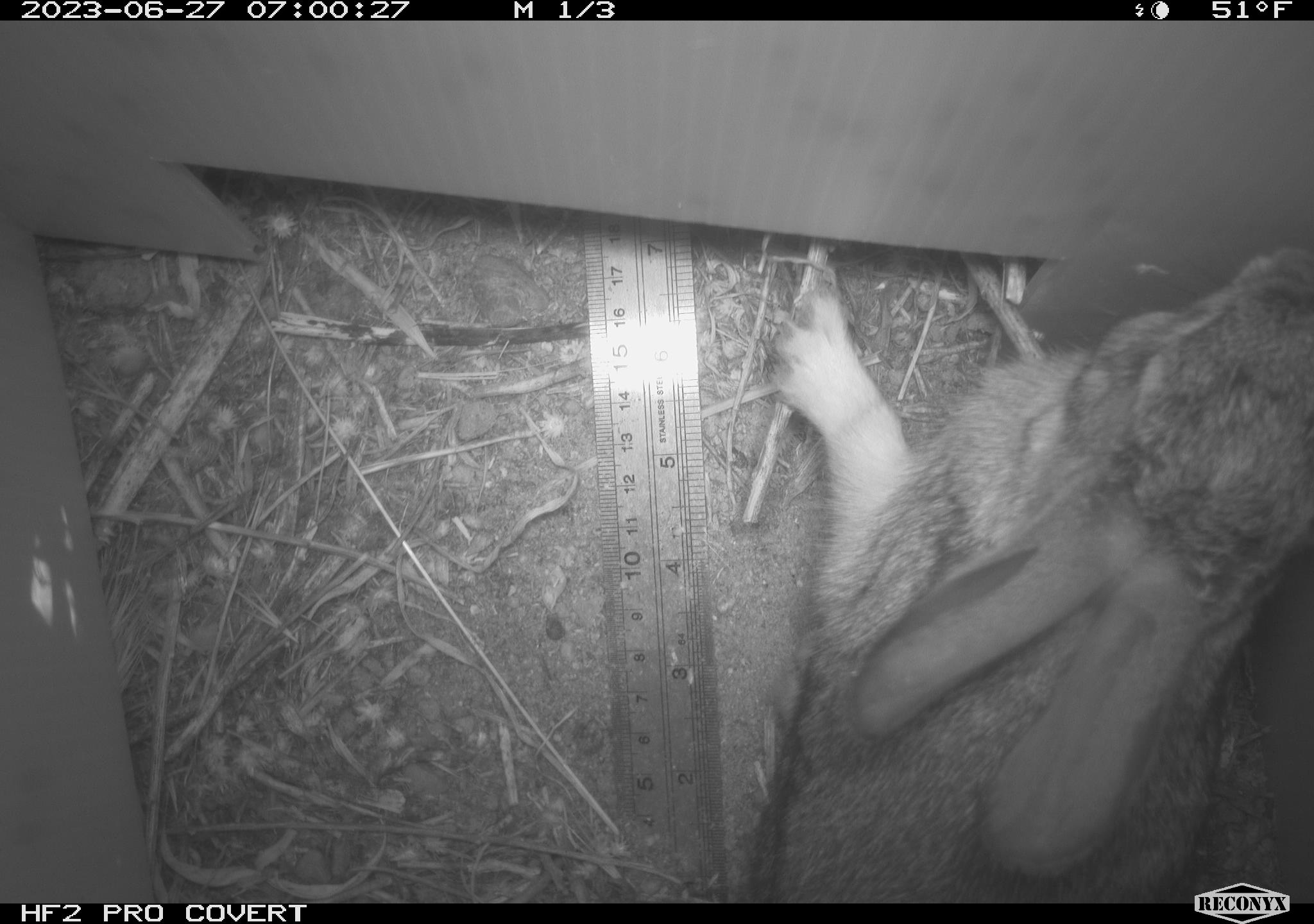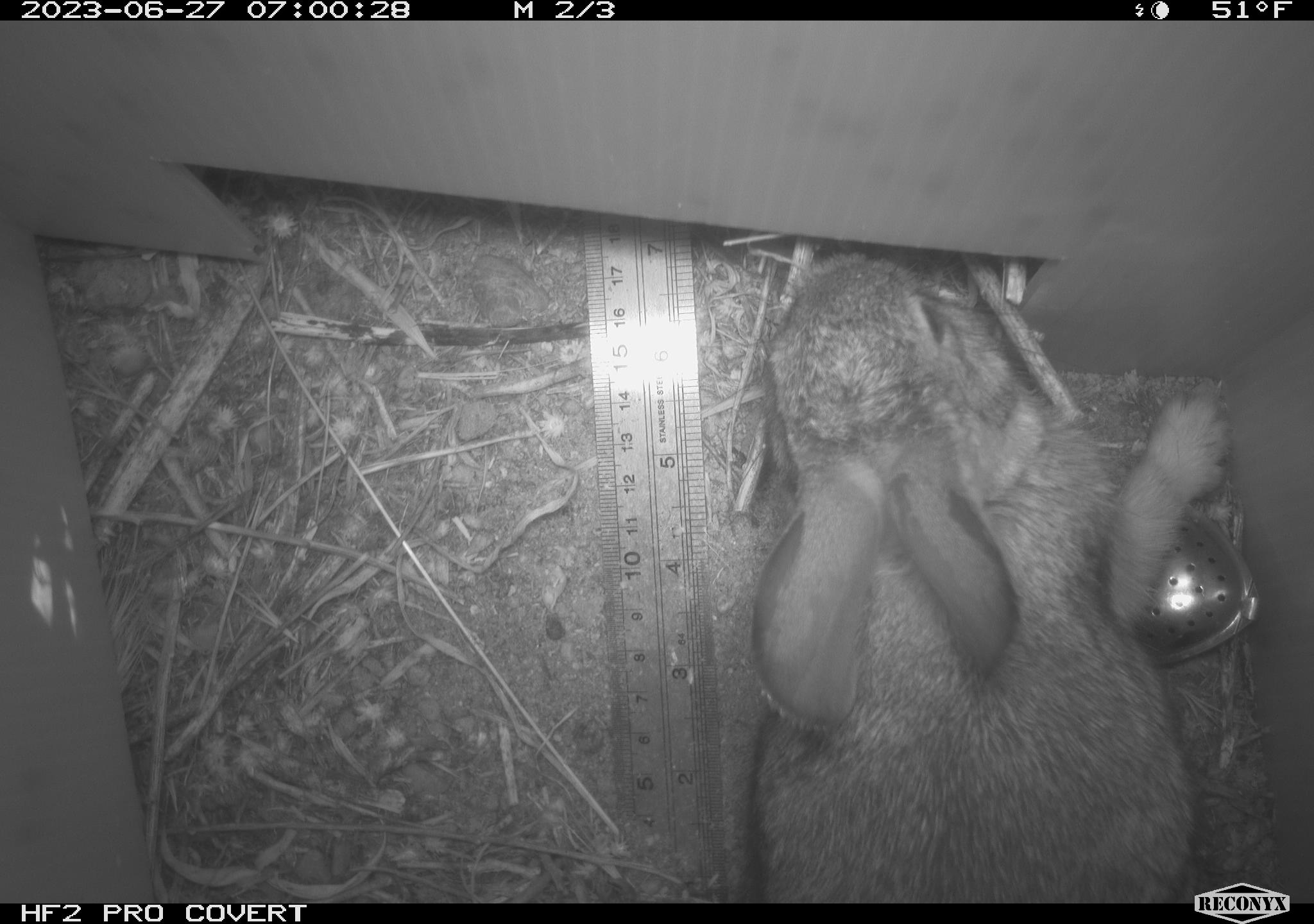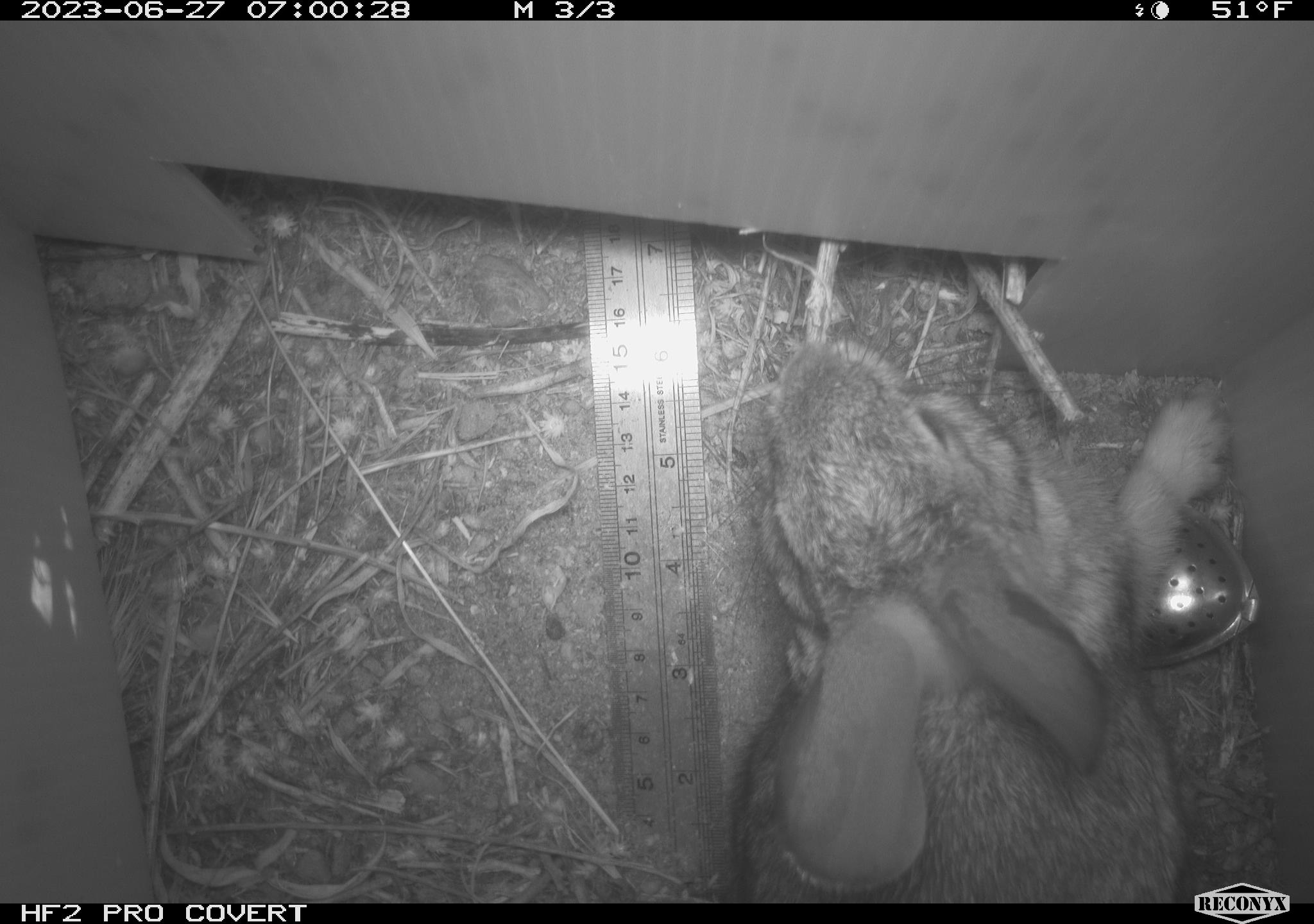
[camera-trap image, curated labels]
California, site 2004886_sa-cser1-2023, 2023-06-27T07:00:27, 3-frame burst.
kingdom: Animalia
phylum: Chordata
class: Mammalia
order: Lagomorpha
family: Leporidae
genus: Sylvilagus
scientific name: Sylvilagus bachmani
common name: brush rabbit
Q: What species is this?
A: Brush rabbit (Sylvilagus bachmani).